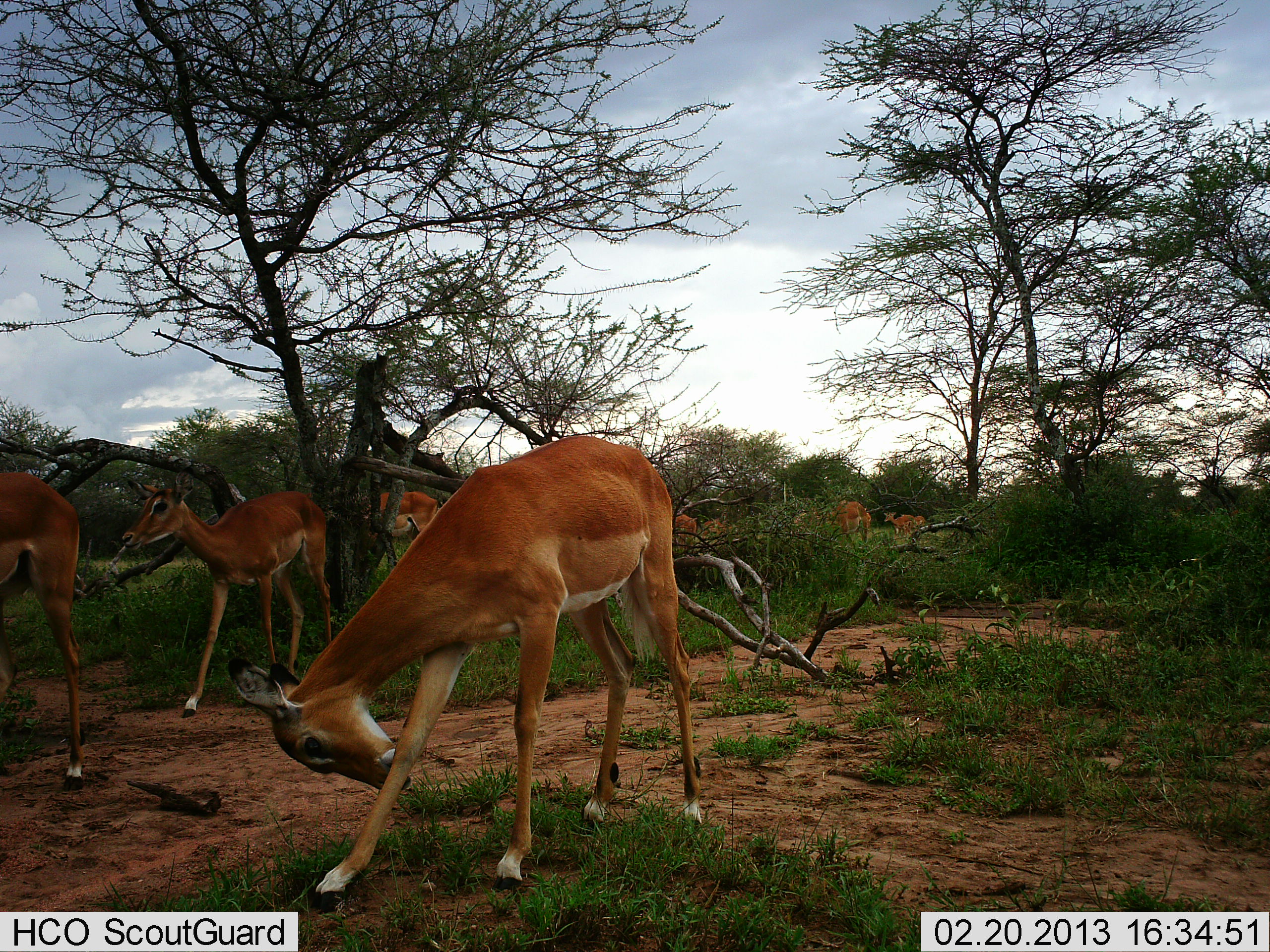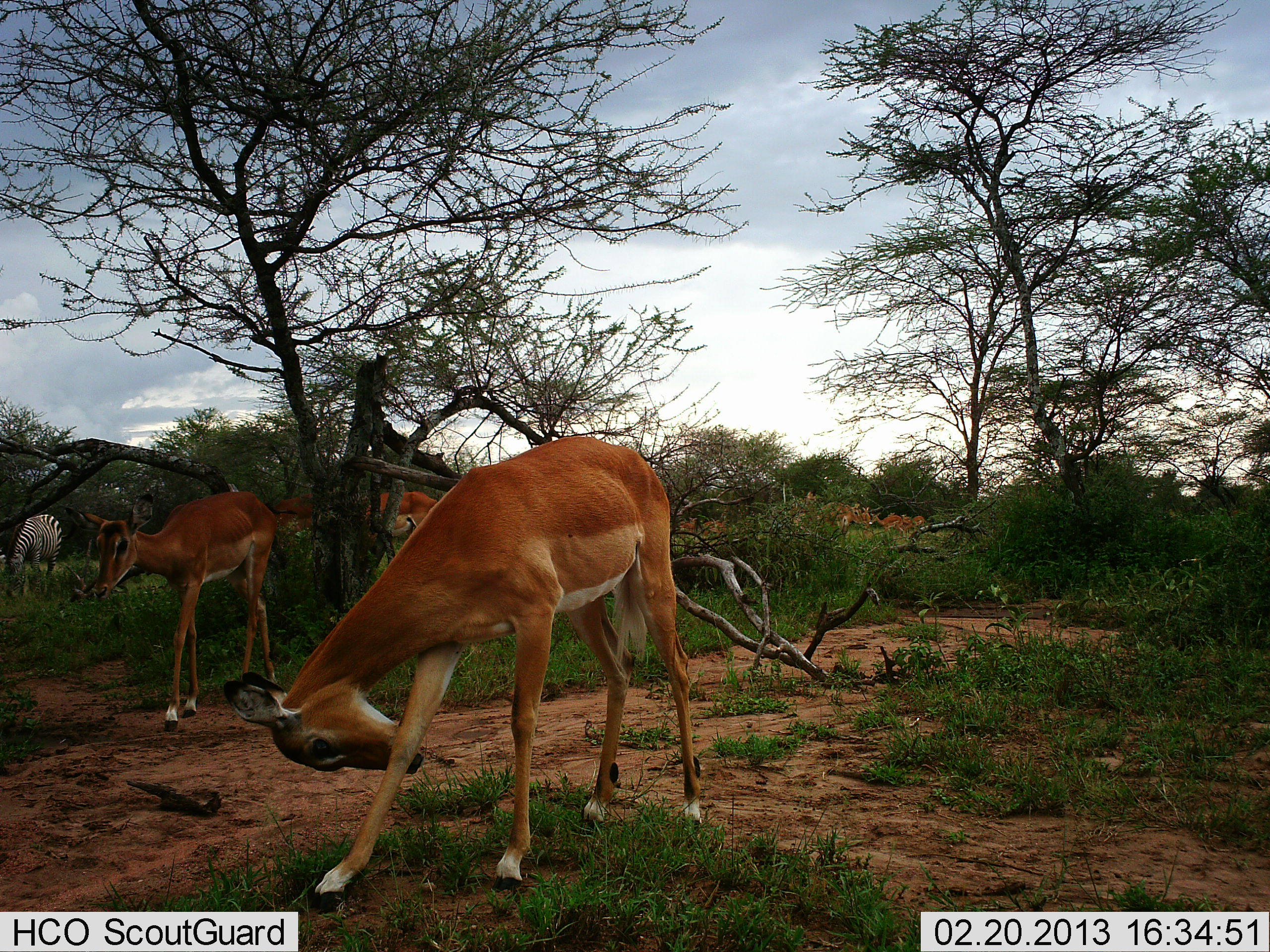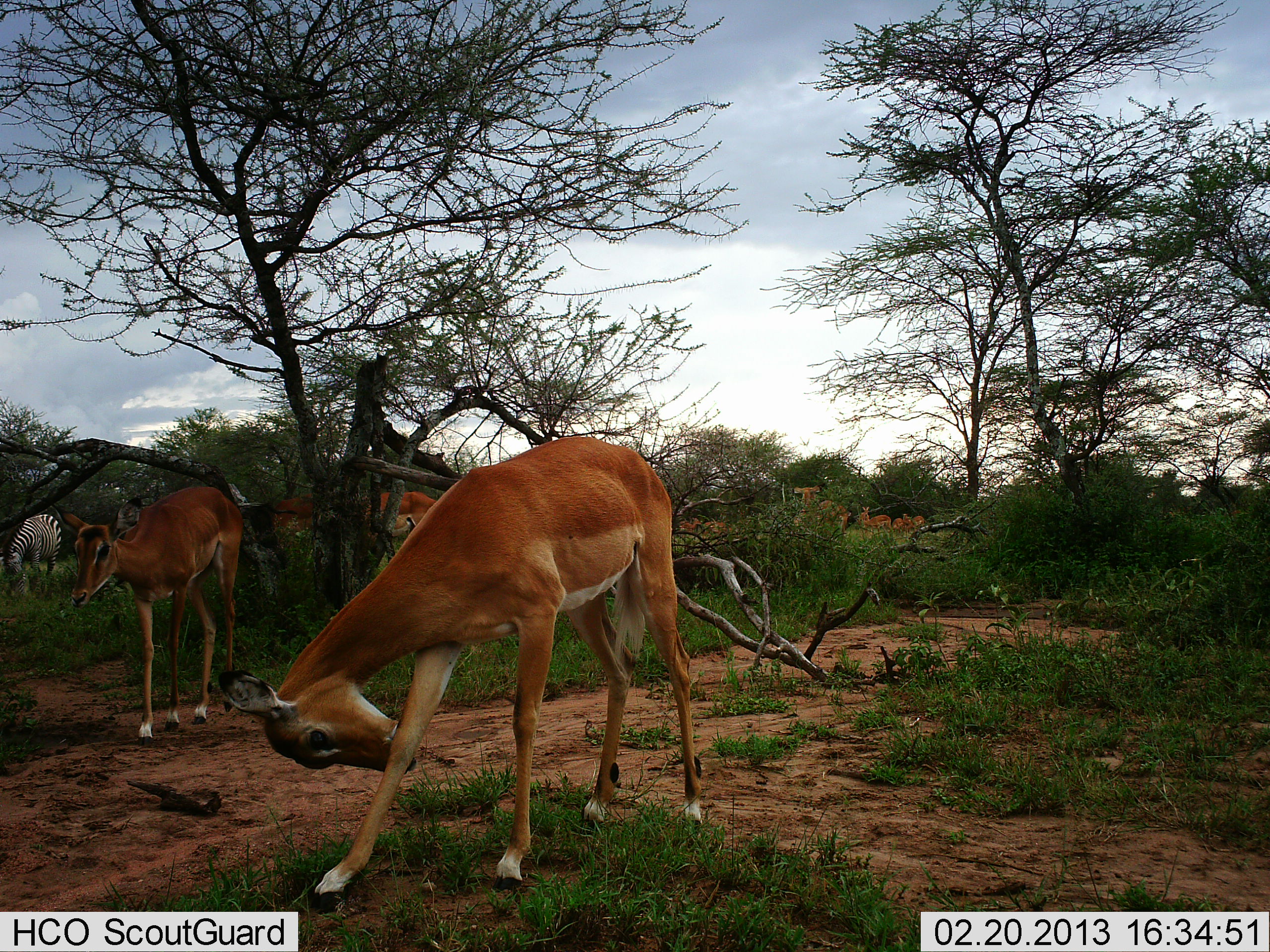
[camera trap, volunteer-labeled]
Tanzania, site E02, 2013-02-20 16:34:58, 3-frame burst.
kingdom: Animalia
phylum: Chordata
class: Mammalia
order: Artiodactyla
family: Bovidae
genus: Aepyceros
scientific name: Aepyceros melampus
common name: impala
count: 11-50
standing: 64%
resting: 7%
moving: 57%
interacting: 7%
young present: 0%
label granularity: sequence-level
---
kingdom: Animalia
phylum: Chordata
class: Mammalia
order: Perissodactyla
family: Equidae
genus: Equus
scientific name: Equus quagga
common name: plains zebra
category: zebra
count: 1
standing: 17%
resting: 0%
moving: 0%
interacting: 0%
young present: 0%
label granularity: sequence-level